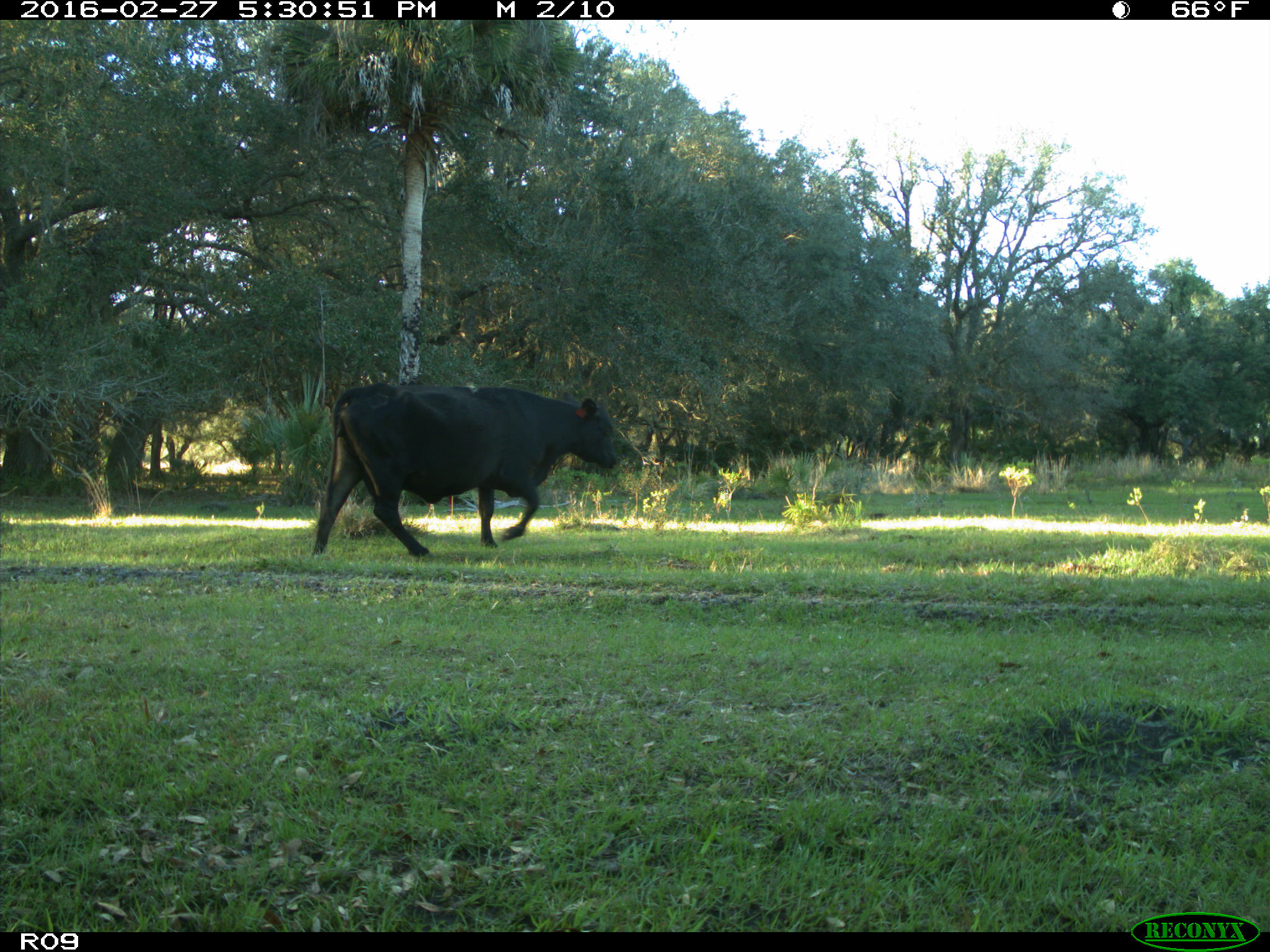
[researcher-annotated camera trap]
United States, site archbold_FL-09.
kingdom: Animalia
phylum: Chordata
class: Mammalia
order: Artiodactyla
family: Bovidae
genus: Bos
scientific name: Bos taurus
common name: domestic cow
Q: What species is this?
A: Bos taurus (domestic cow).